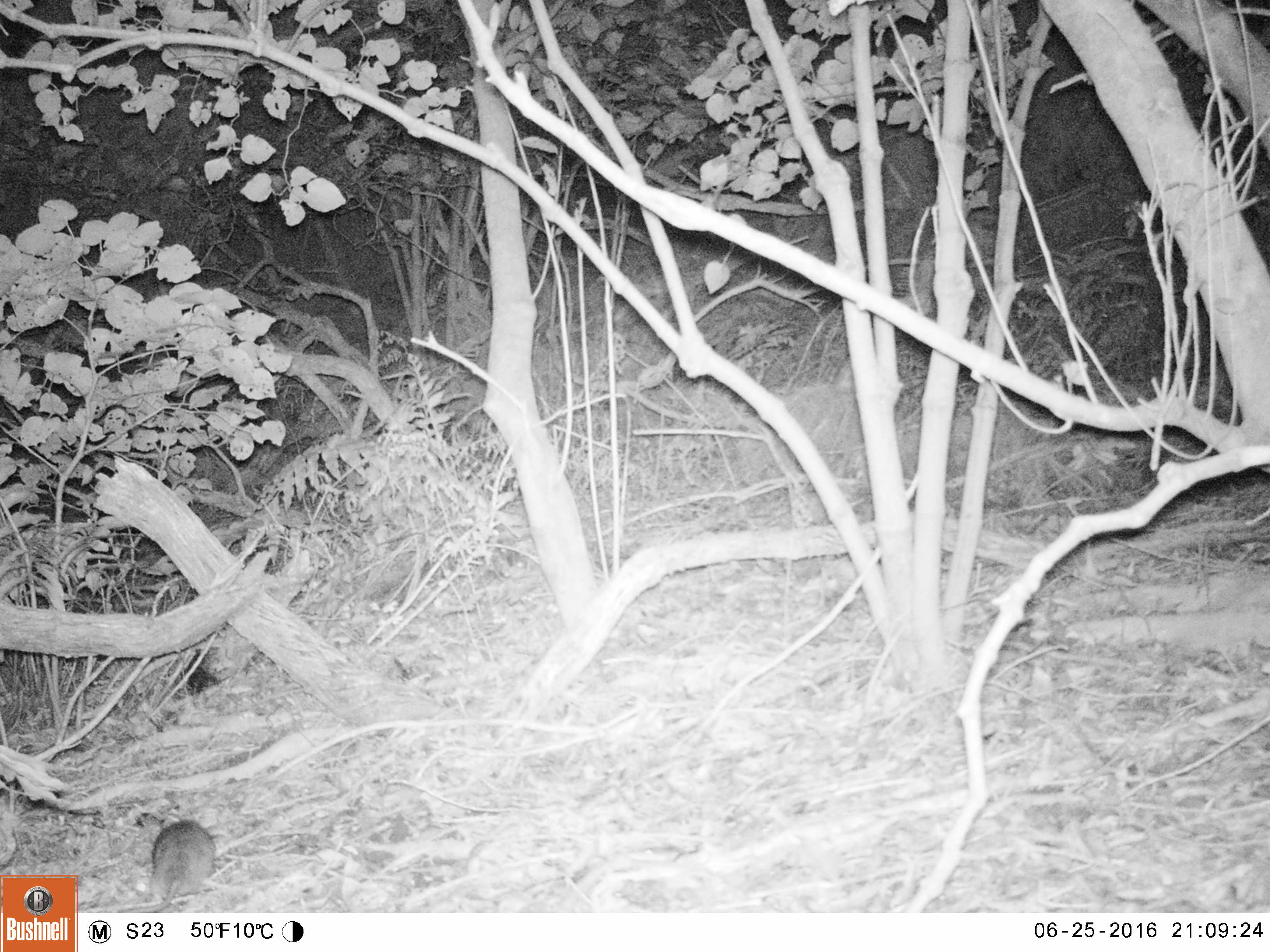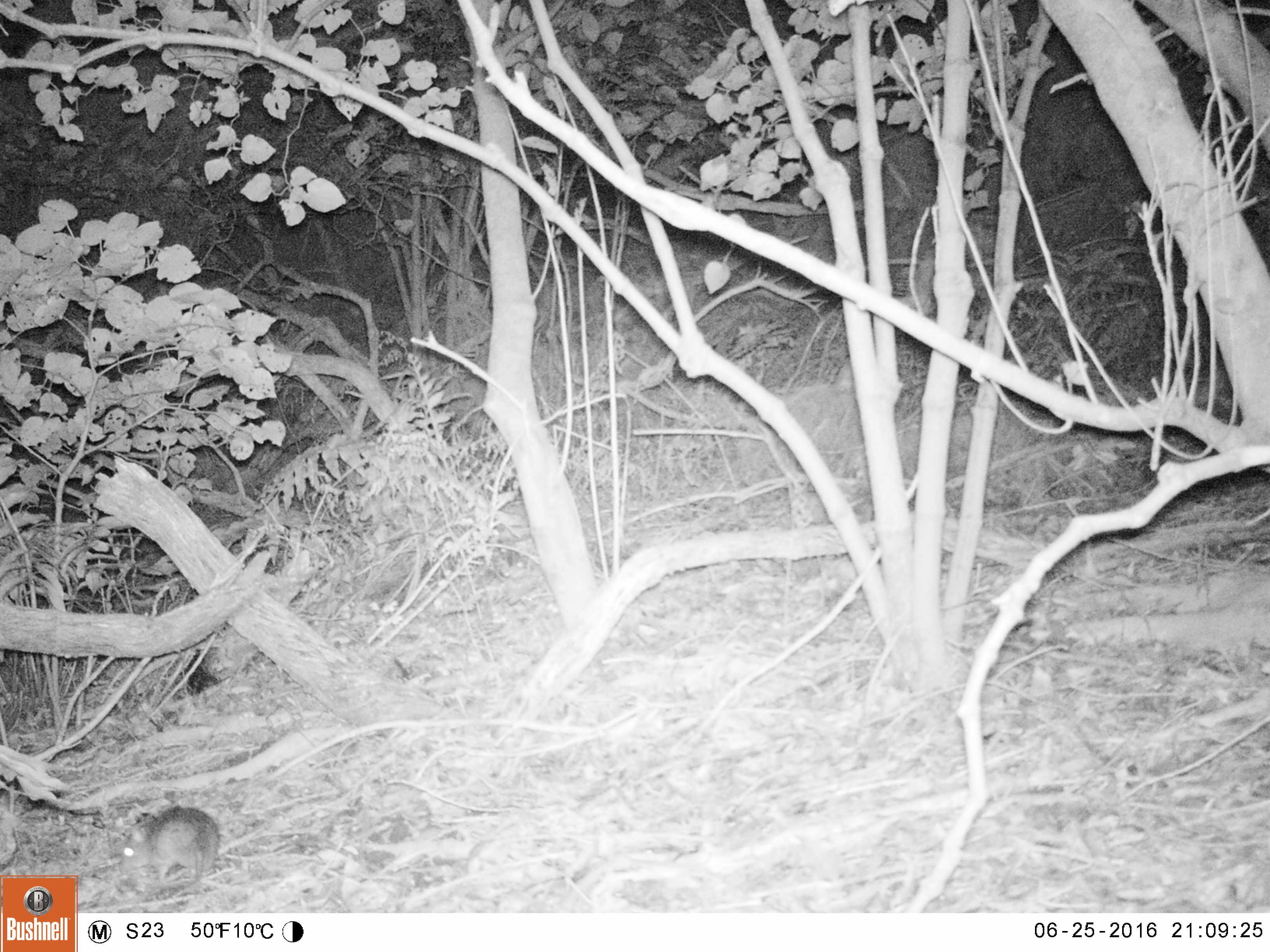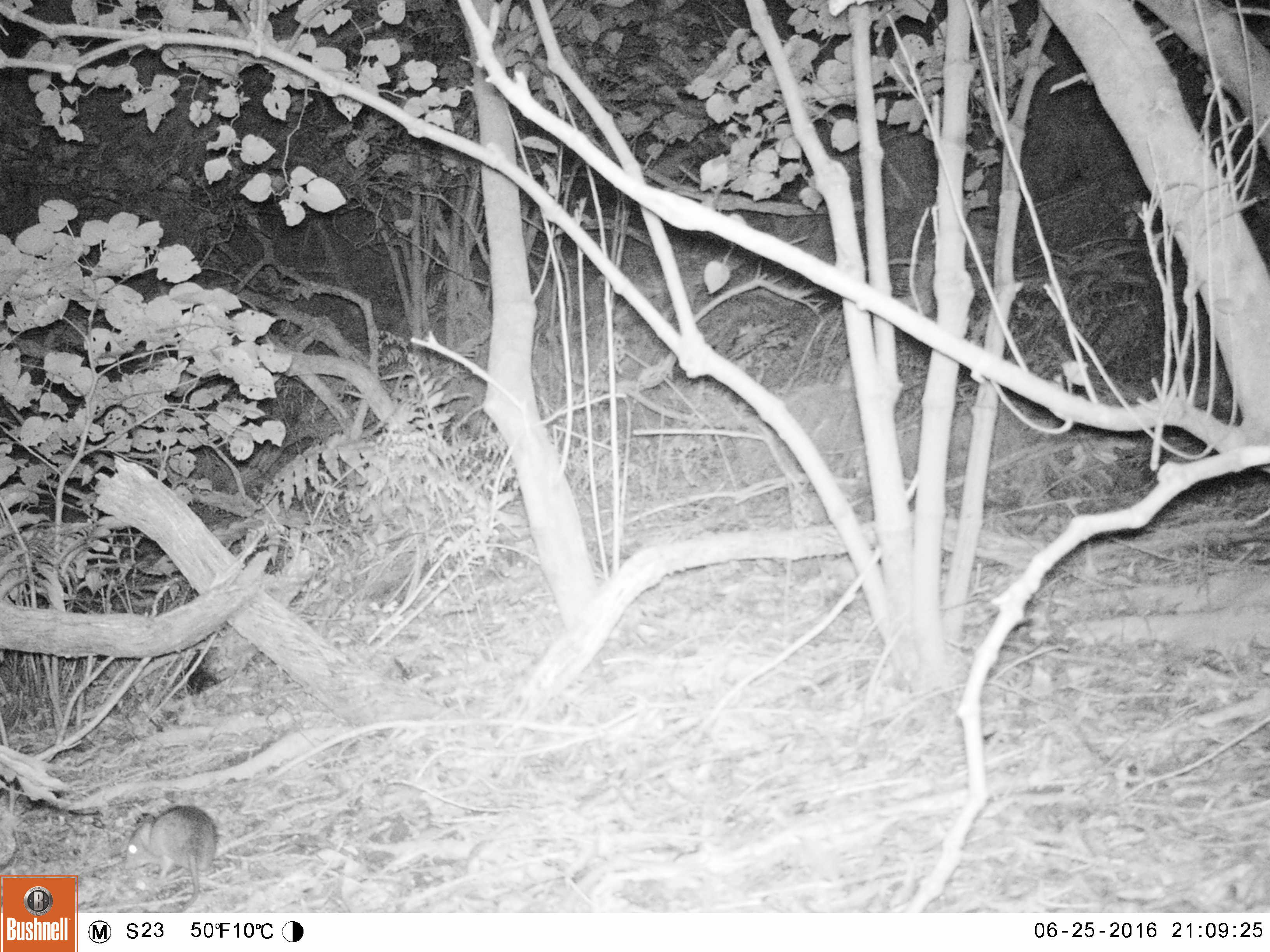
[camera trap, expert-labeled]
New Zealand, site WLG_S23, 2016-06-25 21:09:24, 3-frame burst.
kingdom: Animalia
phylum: Chordata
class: Mammalia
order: Rodentia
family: Muridae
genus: Rattus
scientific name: Rattus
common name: rat